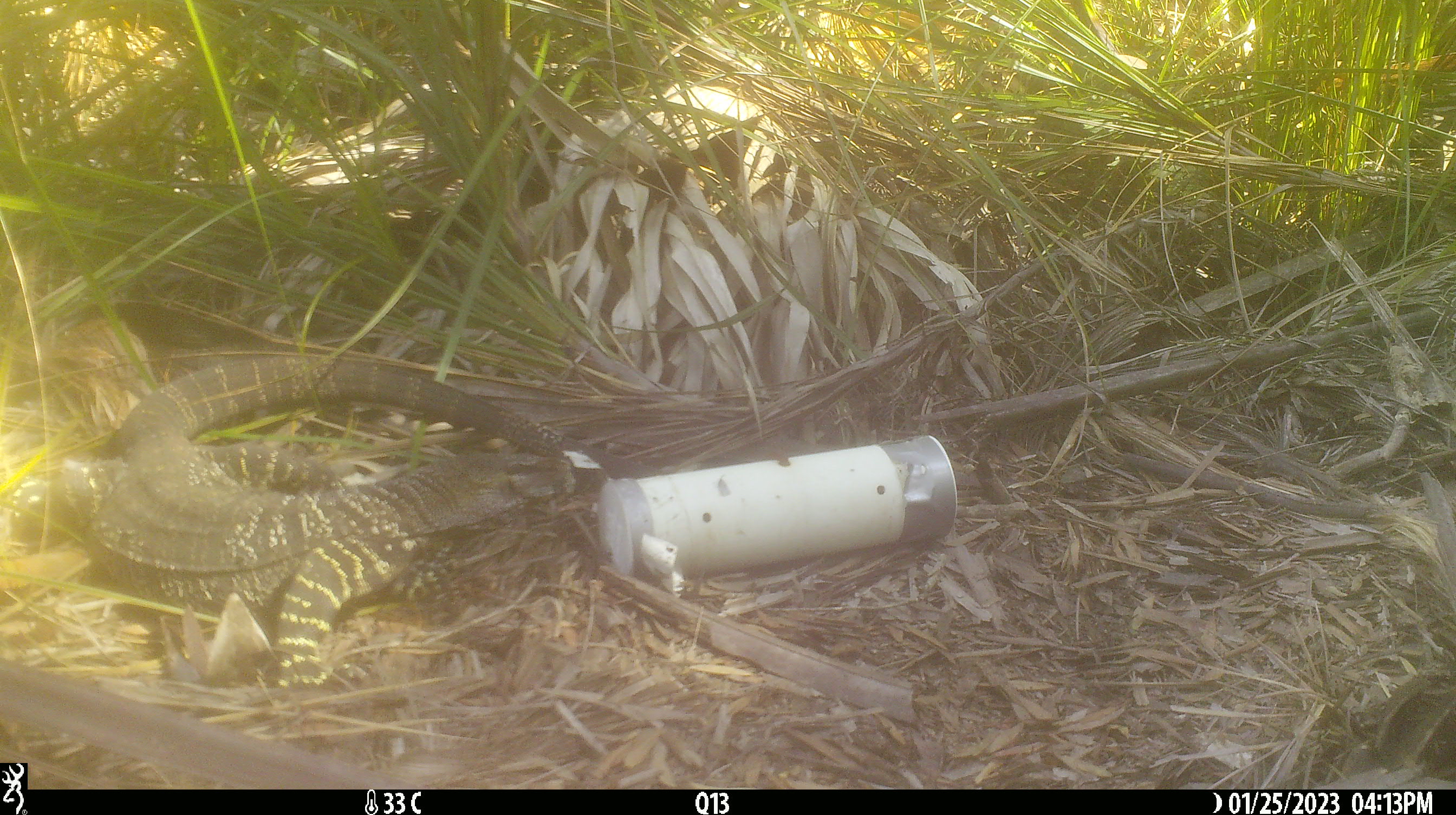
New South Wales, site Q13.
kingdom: Animalia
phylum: Chordata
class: Reptilia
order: Squamata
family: Varanidae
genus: Varanus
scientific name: Varanus varius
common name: lace monitor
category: goanna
Goanna (lace monitor) (Varanus varius).